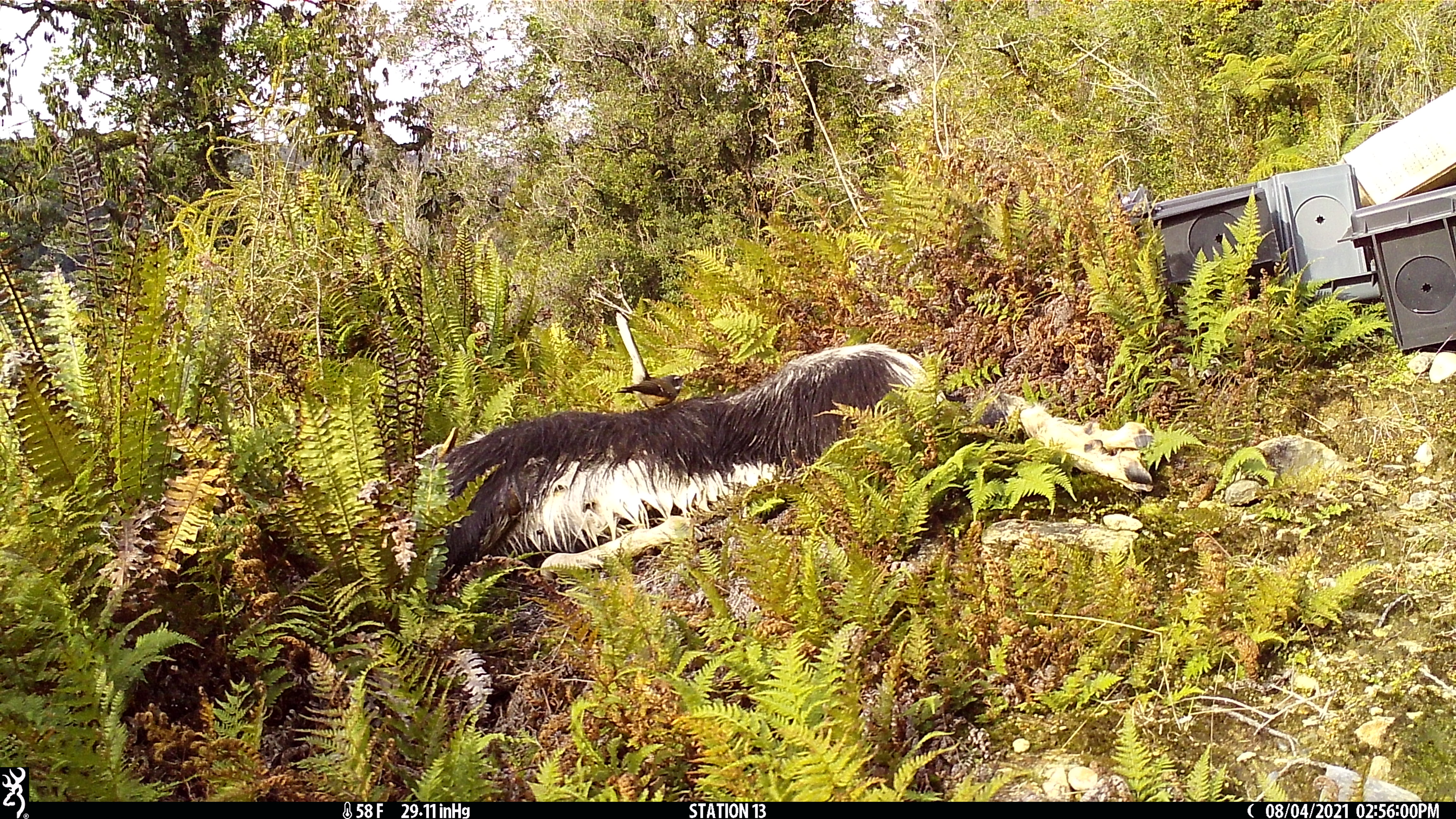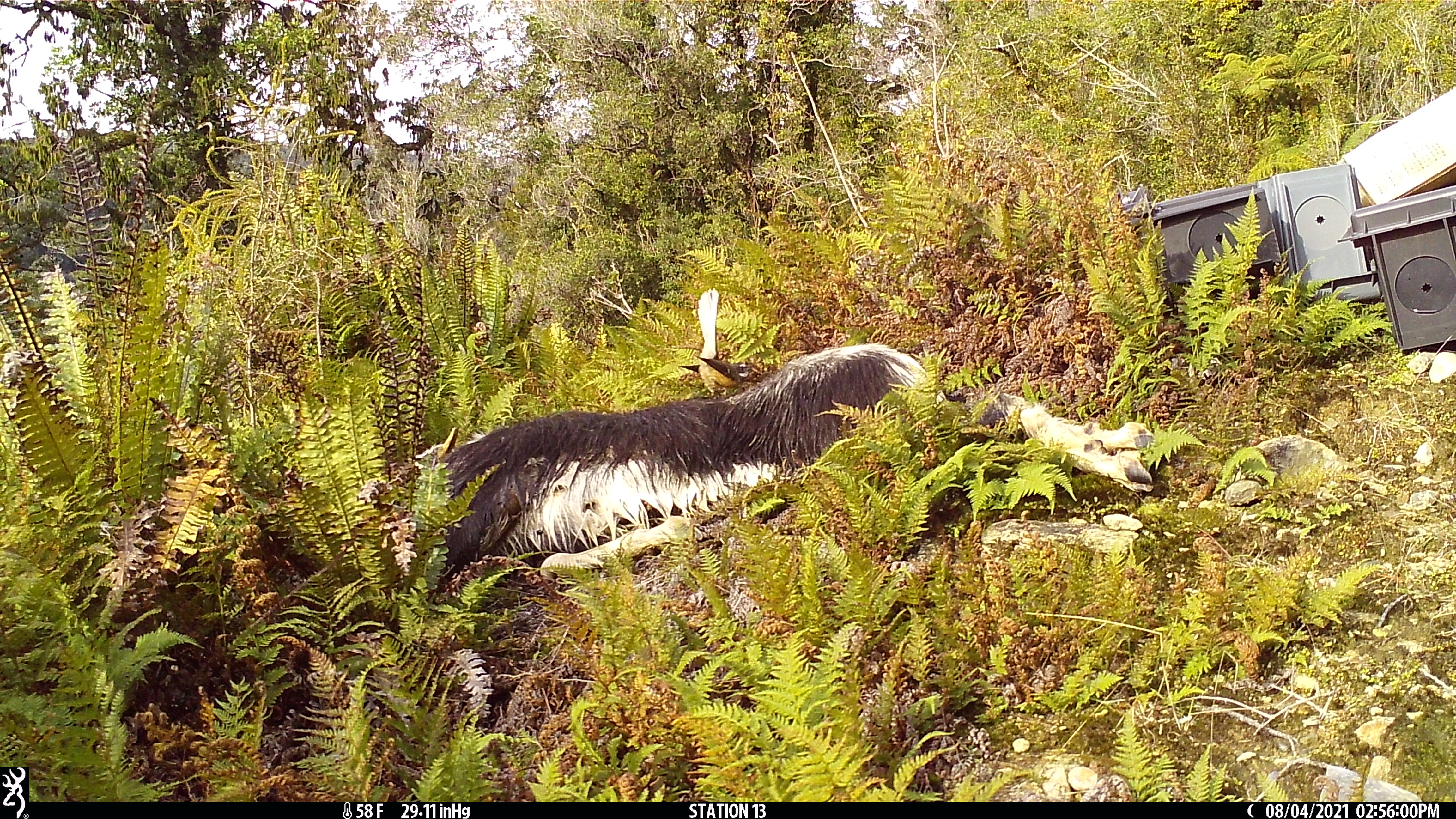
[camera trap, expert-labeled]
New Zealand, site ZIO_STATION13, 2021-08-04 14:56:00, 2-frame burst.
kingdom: Animalia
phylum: Chordata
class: Aves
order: Passeriformes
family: Rhipiduridae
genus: Rhipidura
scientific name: Rhipidura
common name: fantails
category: fantail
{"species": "fantail (fantails) (Rhipidura)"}